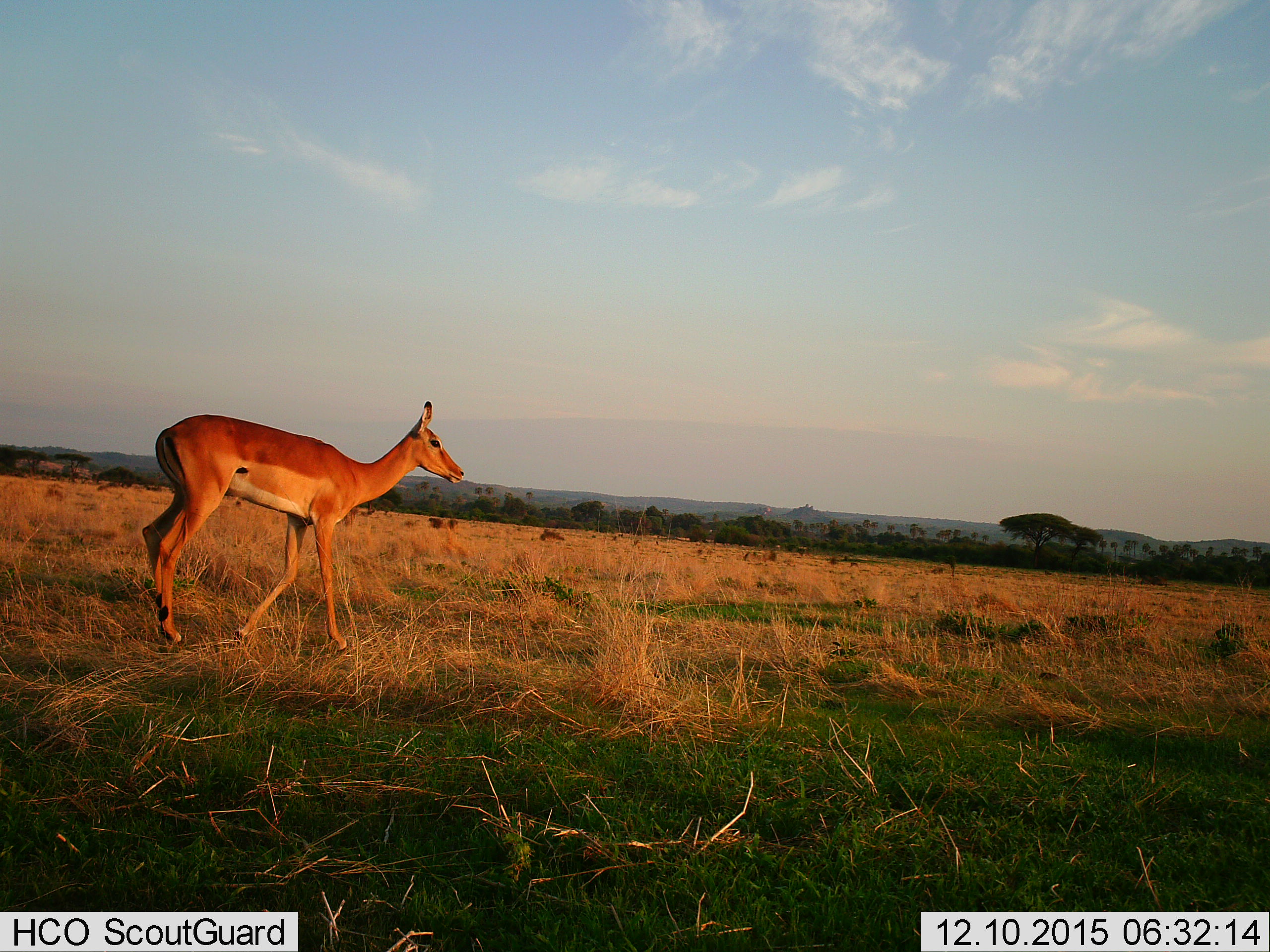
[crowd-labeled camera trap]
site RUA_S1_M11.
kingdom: Animalia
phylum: Chordata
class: Mammalia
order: Artiodactyla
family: Bovidae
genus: Aepyceros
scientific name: Aepyceros melampus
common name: impala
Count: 1.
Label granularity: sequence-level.